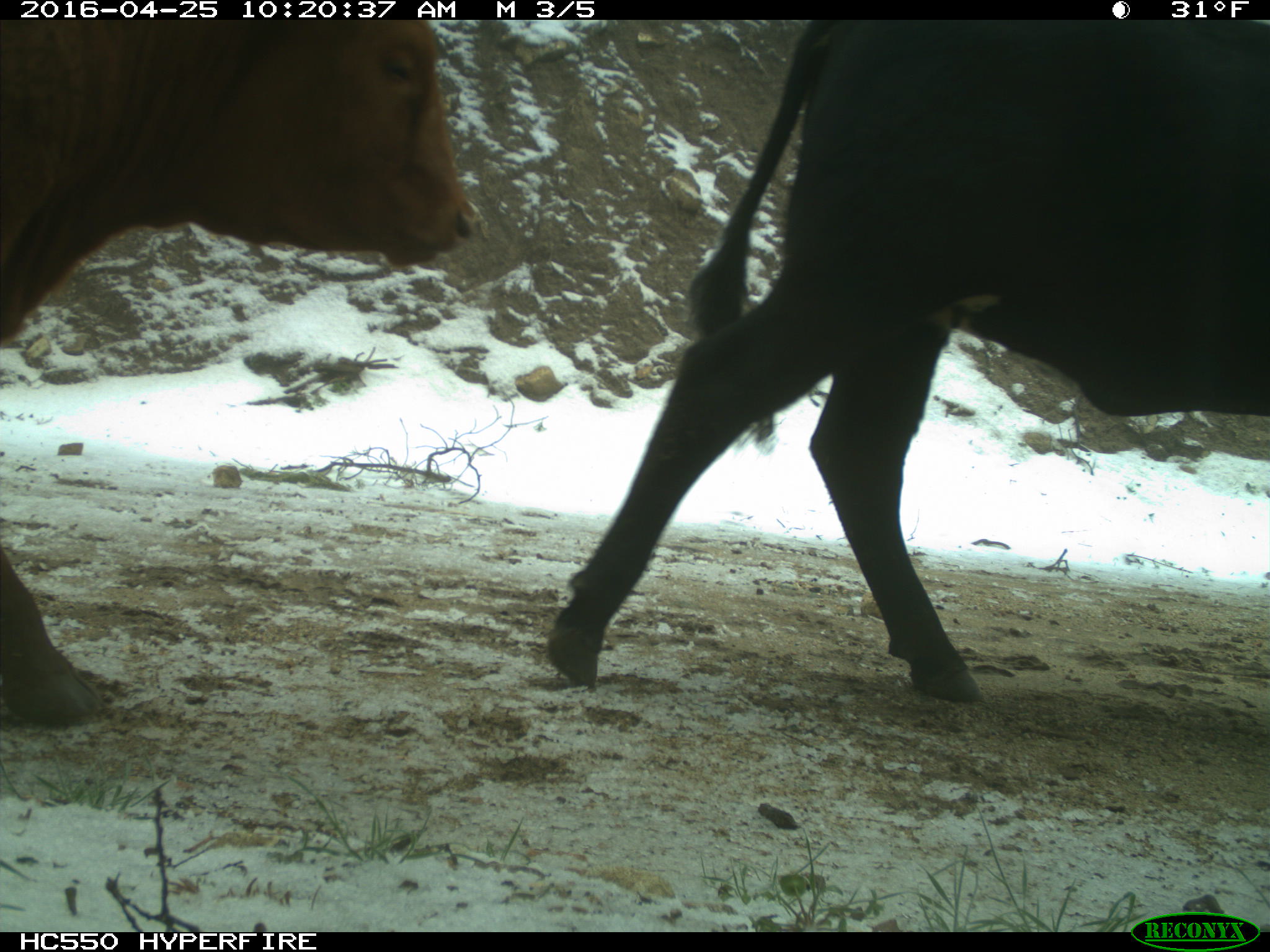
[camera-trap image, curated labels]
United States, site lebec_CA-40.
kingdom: Animalia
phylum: Chordata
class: Mammalia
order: Artiodactyla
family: Bovidae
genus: Bos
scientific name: Bos taurus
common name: domestic cow